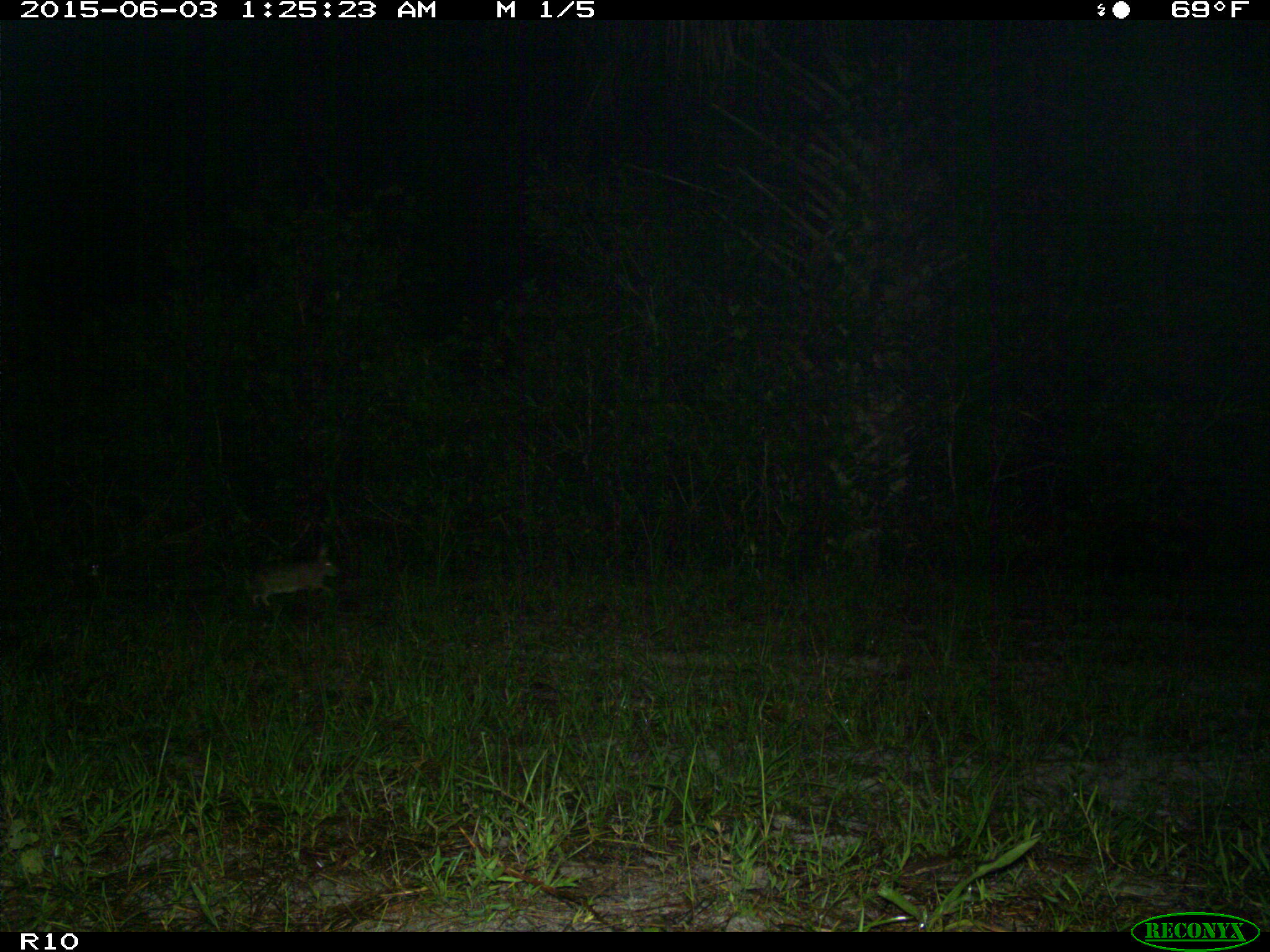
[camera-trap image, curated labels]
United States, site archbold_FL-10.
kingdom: Animalia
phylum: Chordata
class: Mammalia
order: Lagomorpha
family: Leporidae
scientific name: Leporidae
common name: rabbits and hares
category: unidentified rabbit